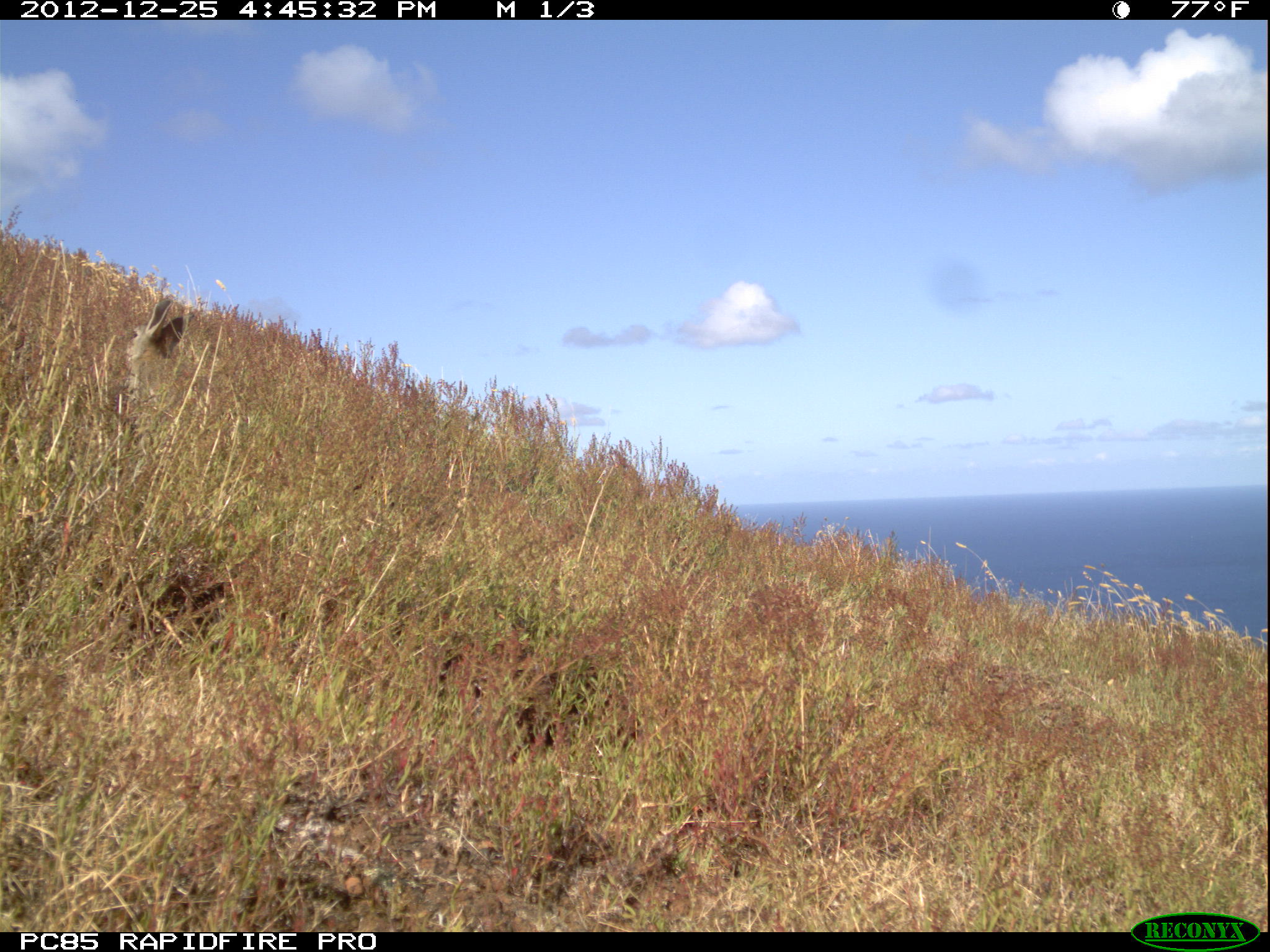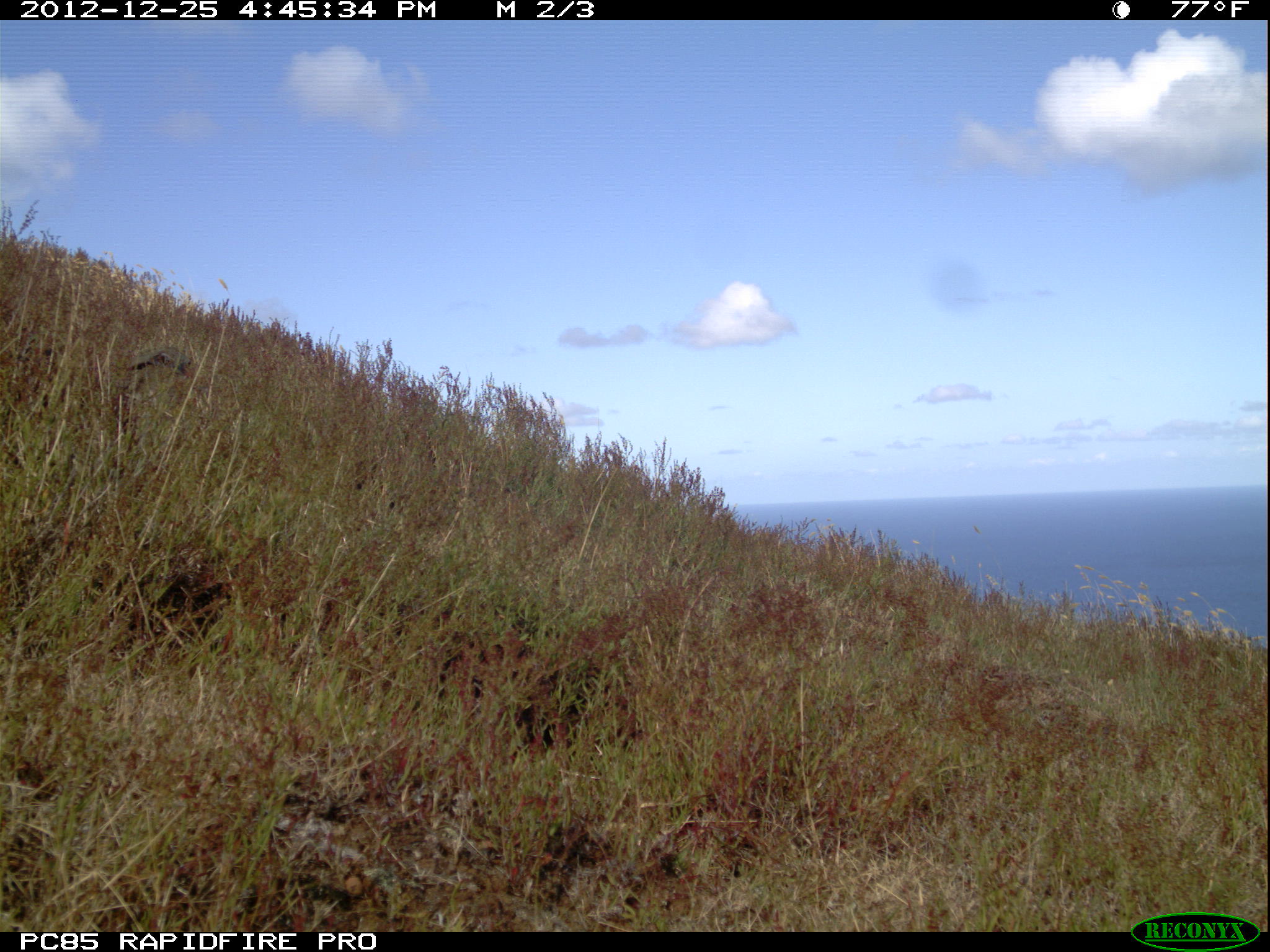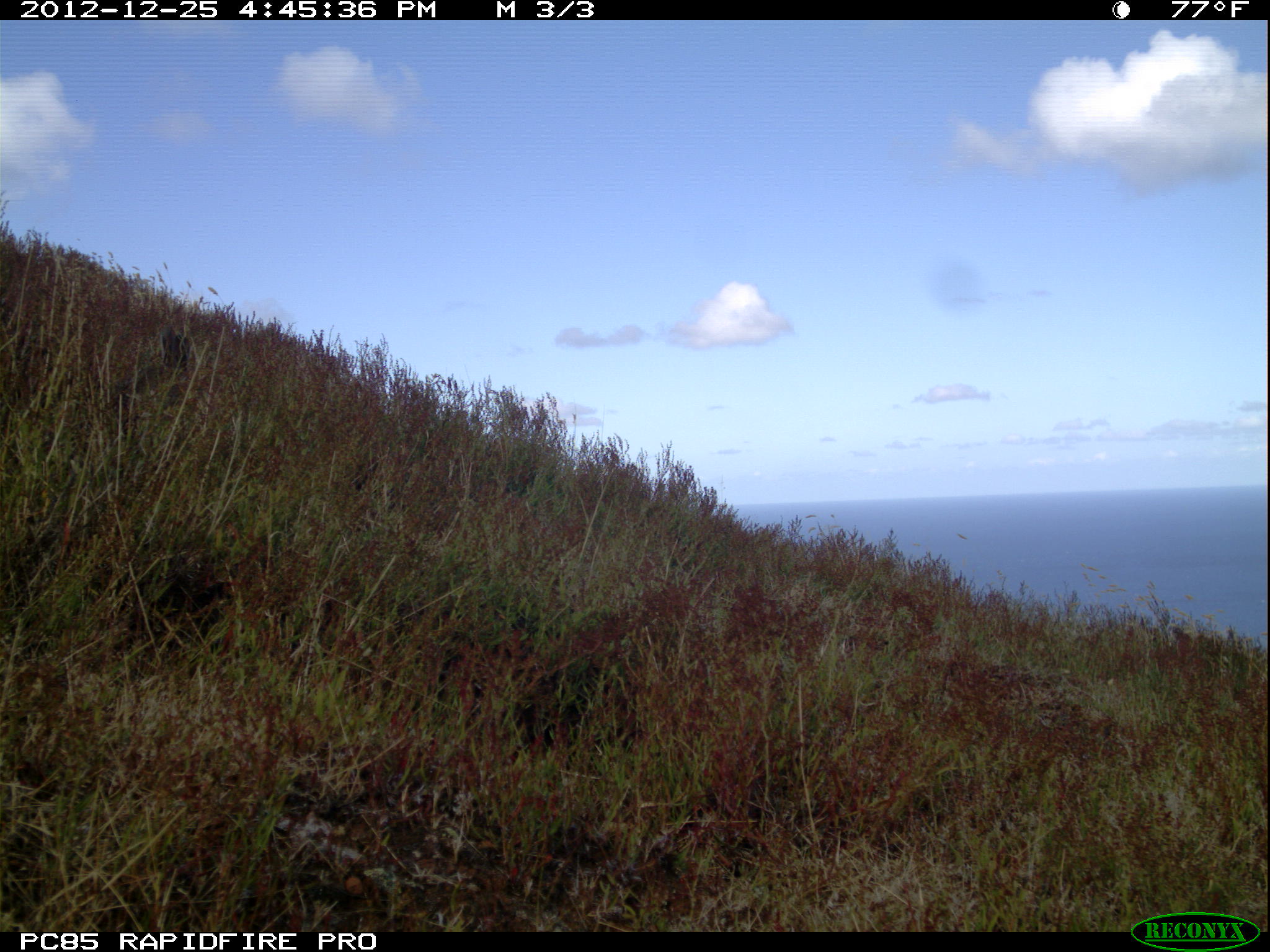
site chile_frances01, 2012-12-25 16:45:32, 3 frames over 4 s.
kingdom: Animalia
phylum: Chordata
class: Mammalia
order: Lagomorpha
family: Leporidae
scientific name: Leporidae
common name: rabbits and hares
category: rabbit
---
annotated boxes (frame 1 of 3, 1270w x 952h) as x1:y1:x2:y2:
rabbit: 125:294:187:413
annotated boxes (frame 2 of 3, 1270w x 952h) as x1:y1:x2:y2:
rabbit: 120:332:193:406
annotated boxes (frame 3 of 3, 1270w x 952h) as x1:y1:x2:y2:
unknown: 124:314:195:421